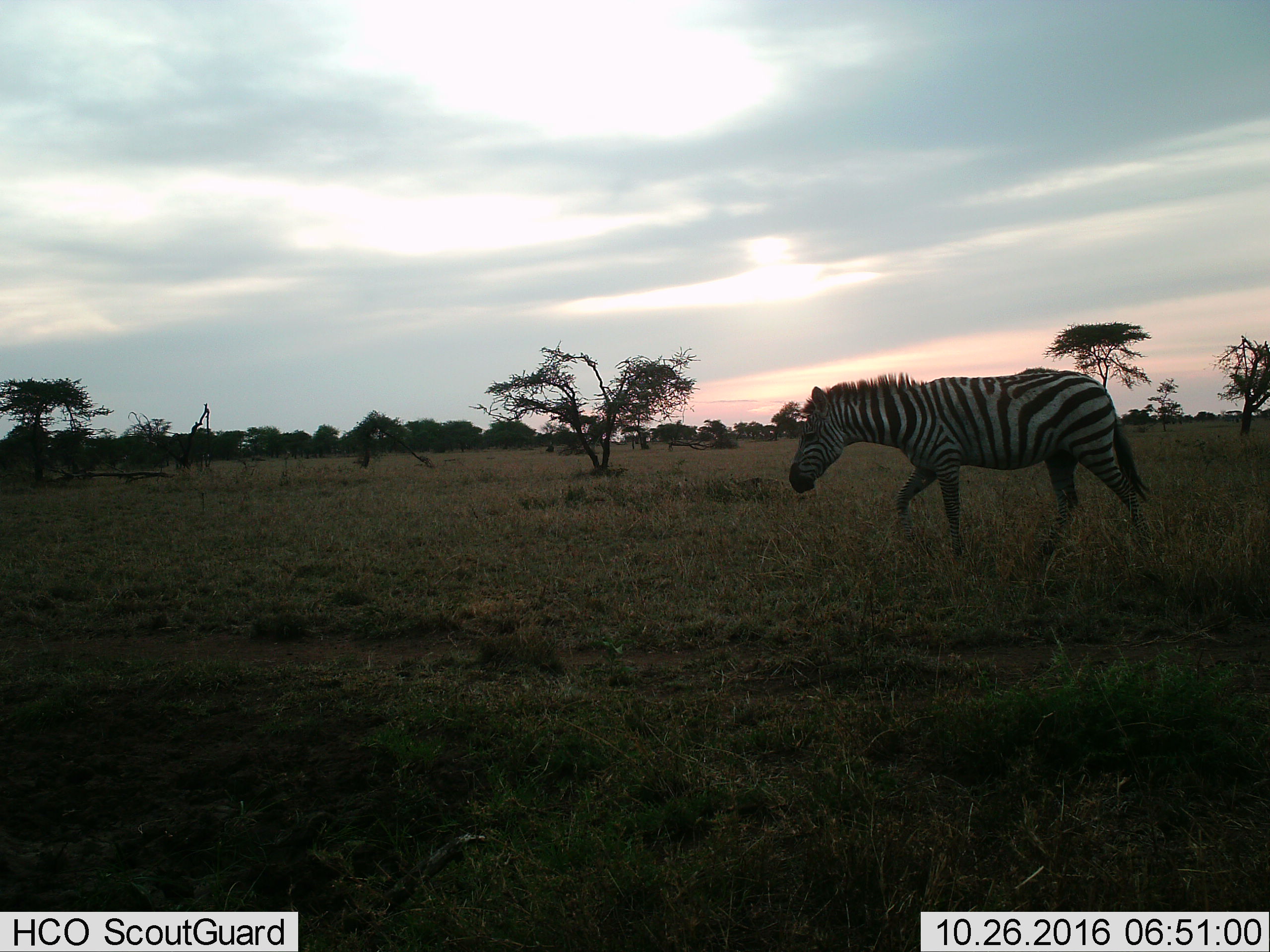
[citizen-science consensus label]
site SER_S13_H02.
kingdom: Animalia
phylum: Chordata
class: Mammalia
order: Perissodactyla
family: Equidae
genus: Equus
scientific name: Equus quagga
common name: plains zebra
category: zebraplains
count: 1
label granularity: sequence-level